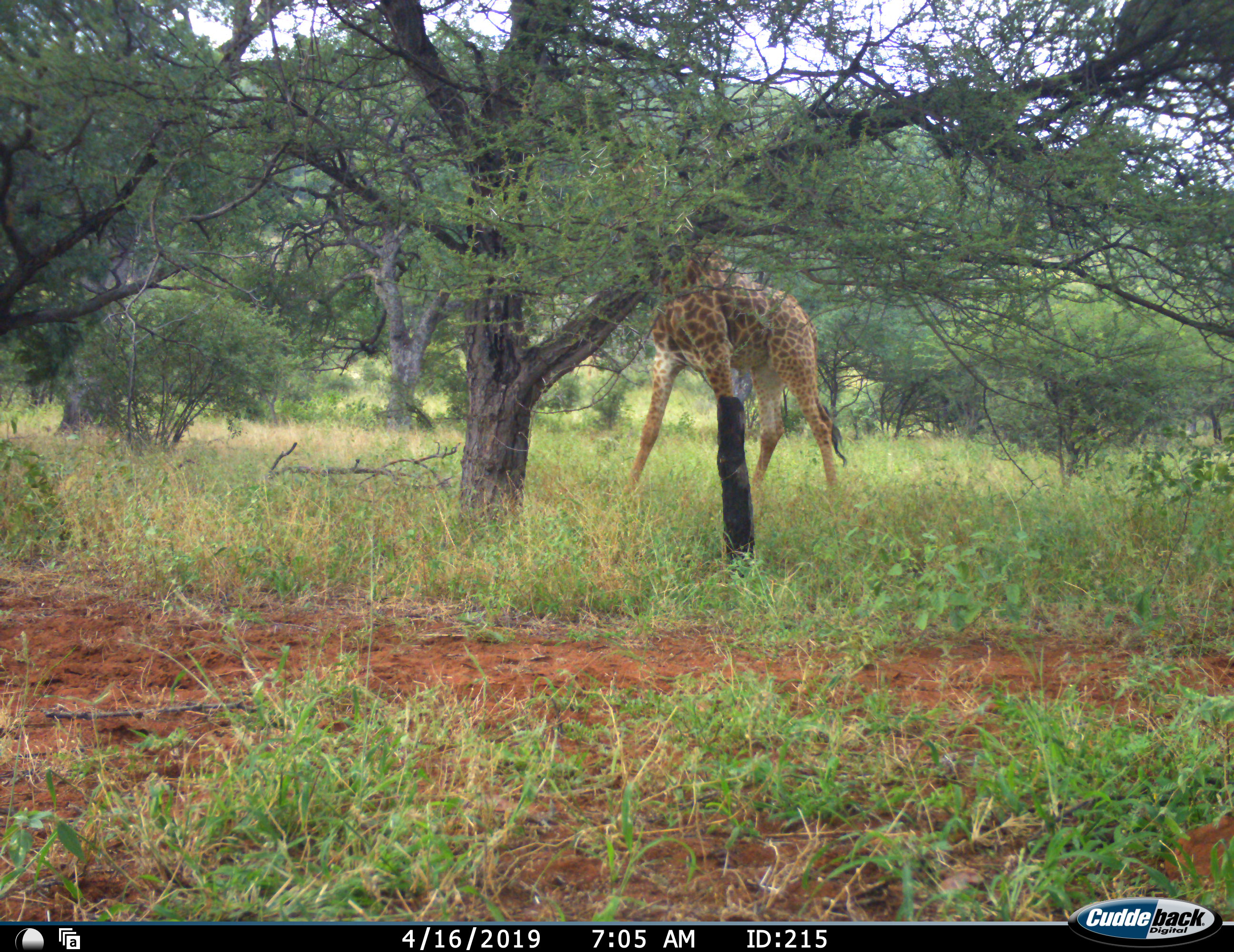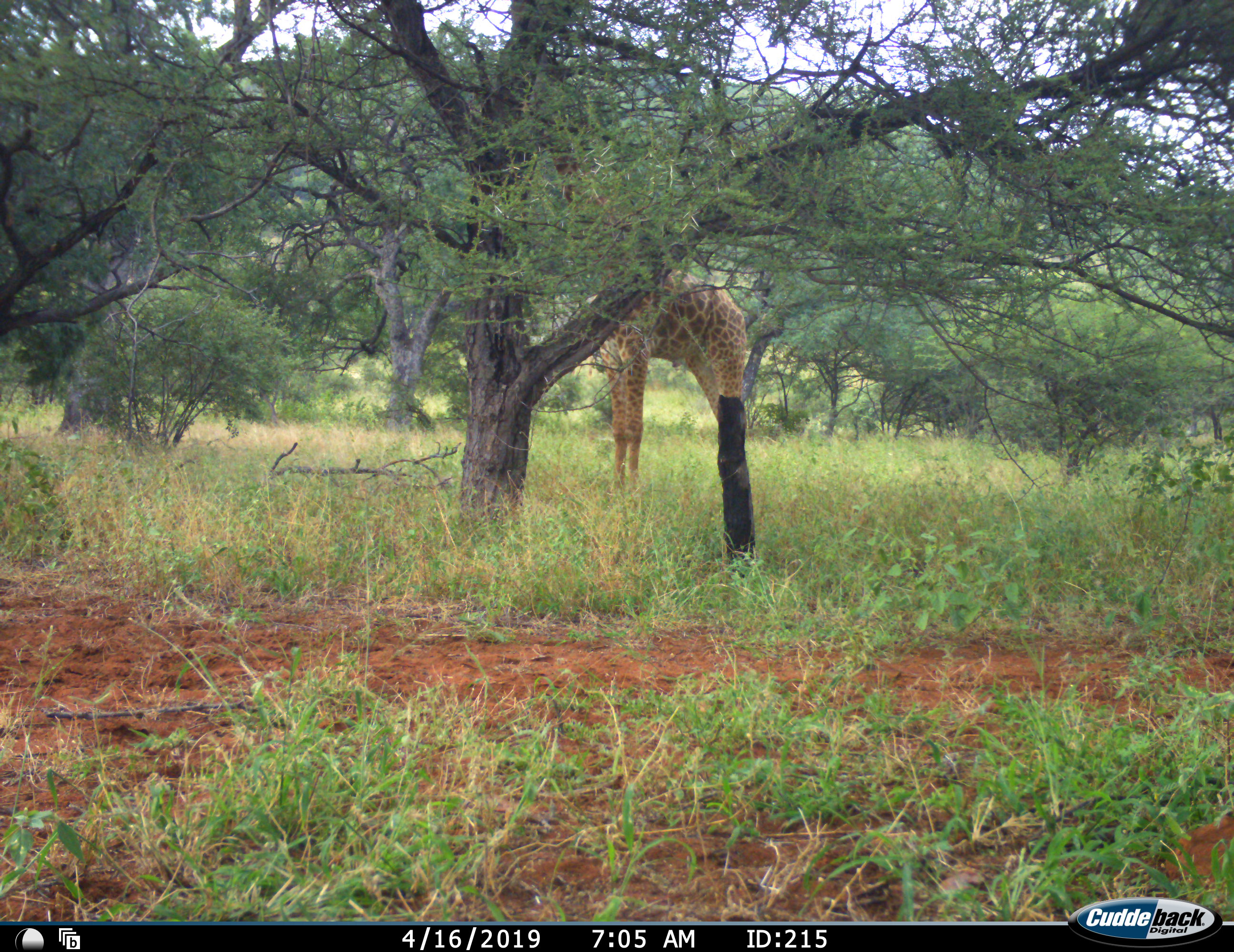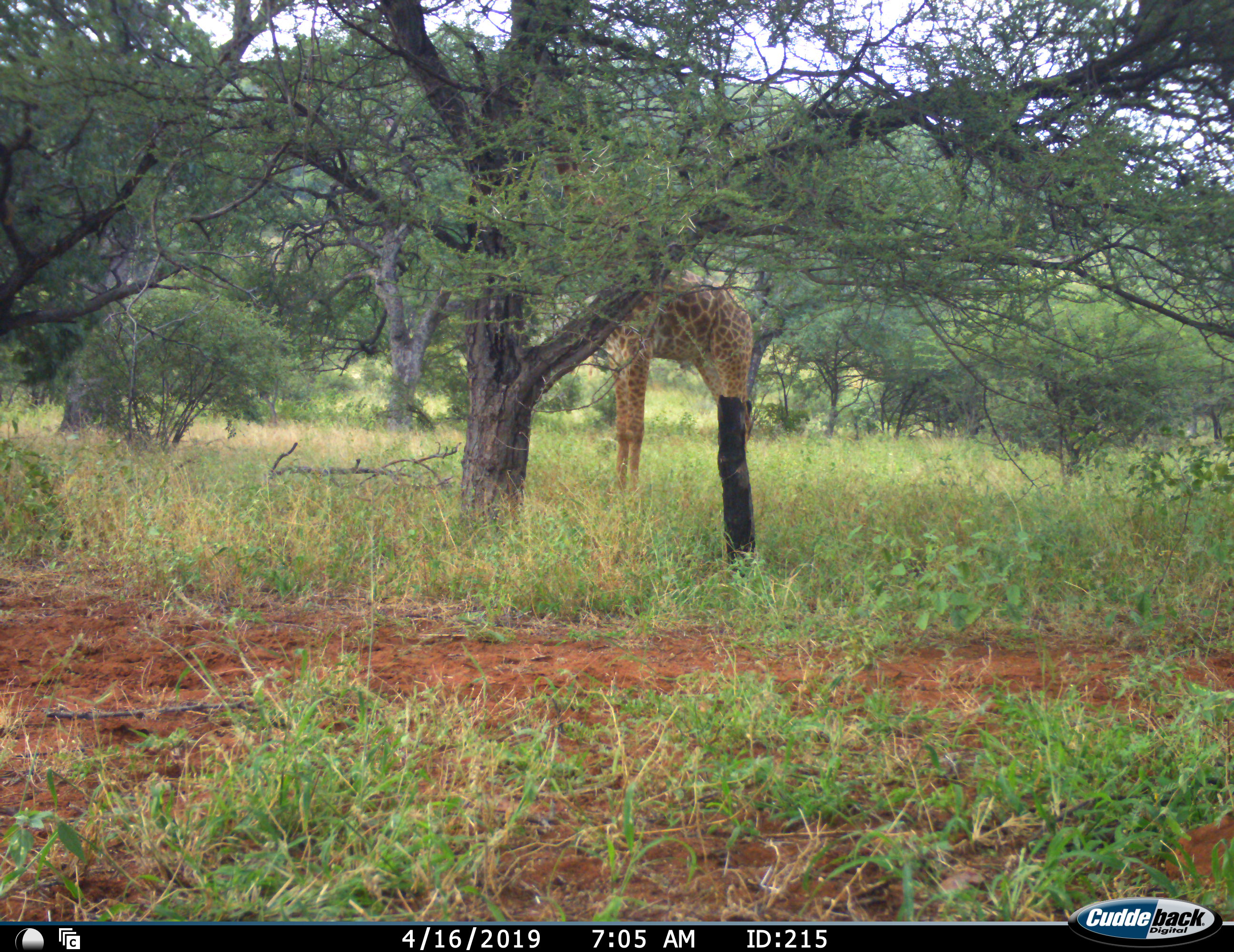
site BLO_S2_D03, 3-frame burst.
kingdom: Animalia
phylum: Chordata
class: Mammalia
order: Artiodactyla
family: Giraffidae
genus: Giraffa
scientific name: Giraffa camelopardalis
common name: giraffe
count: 1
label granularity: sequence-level